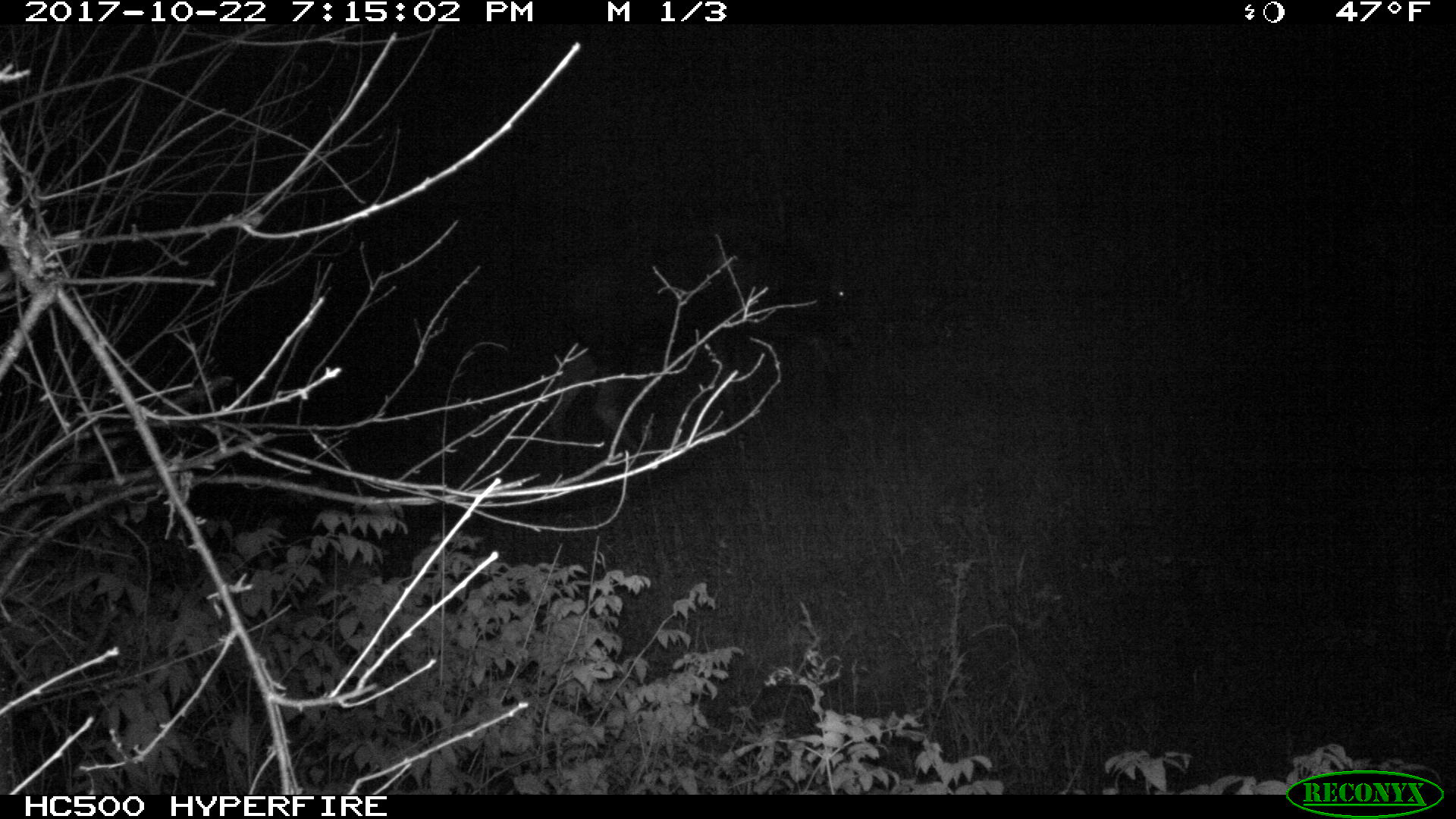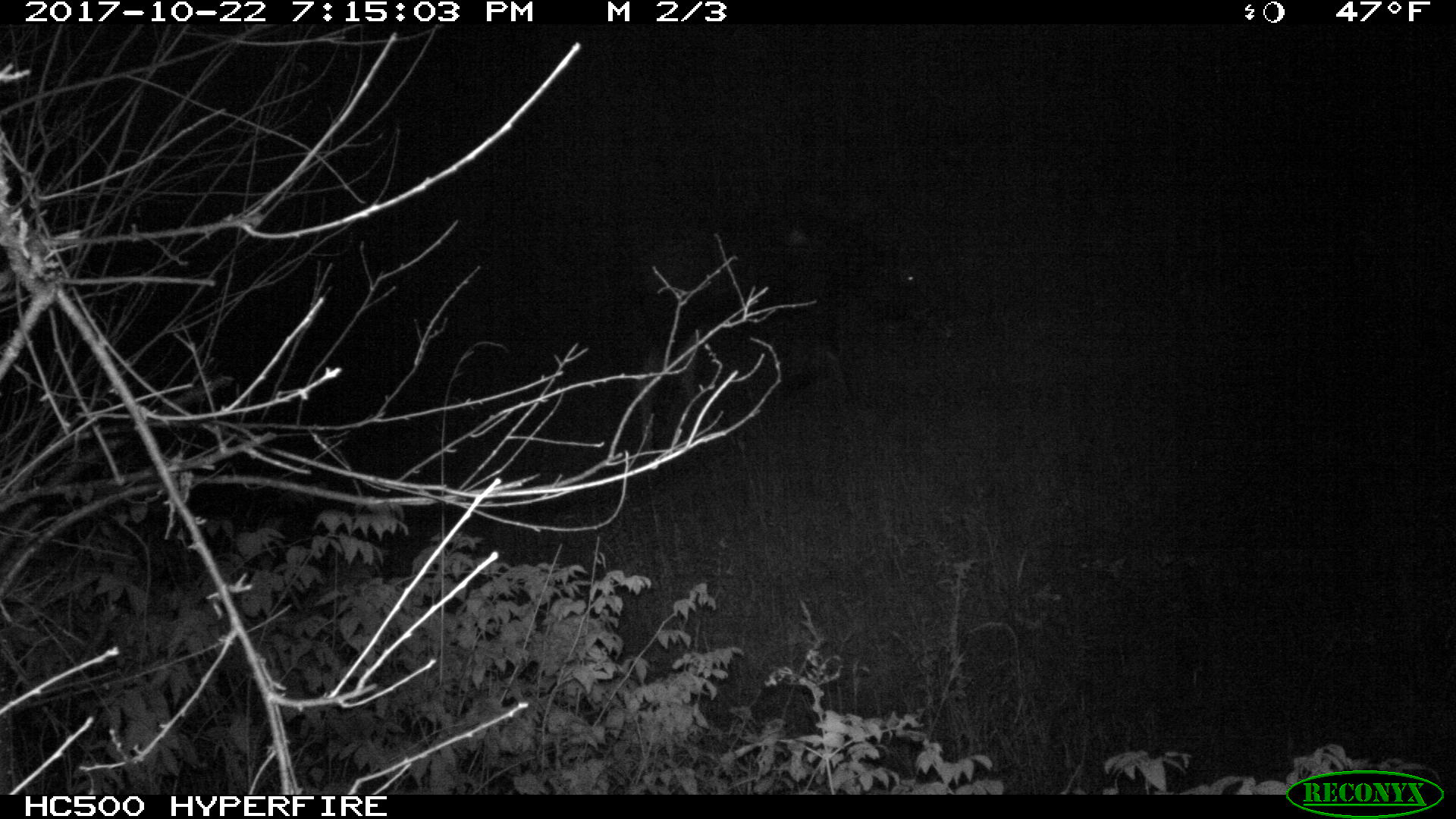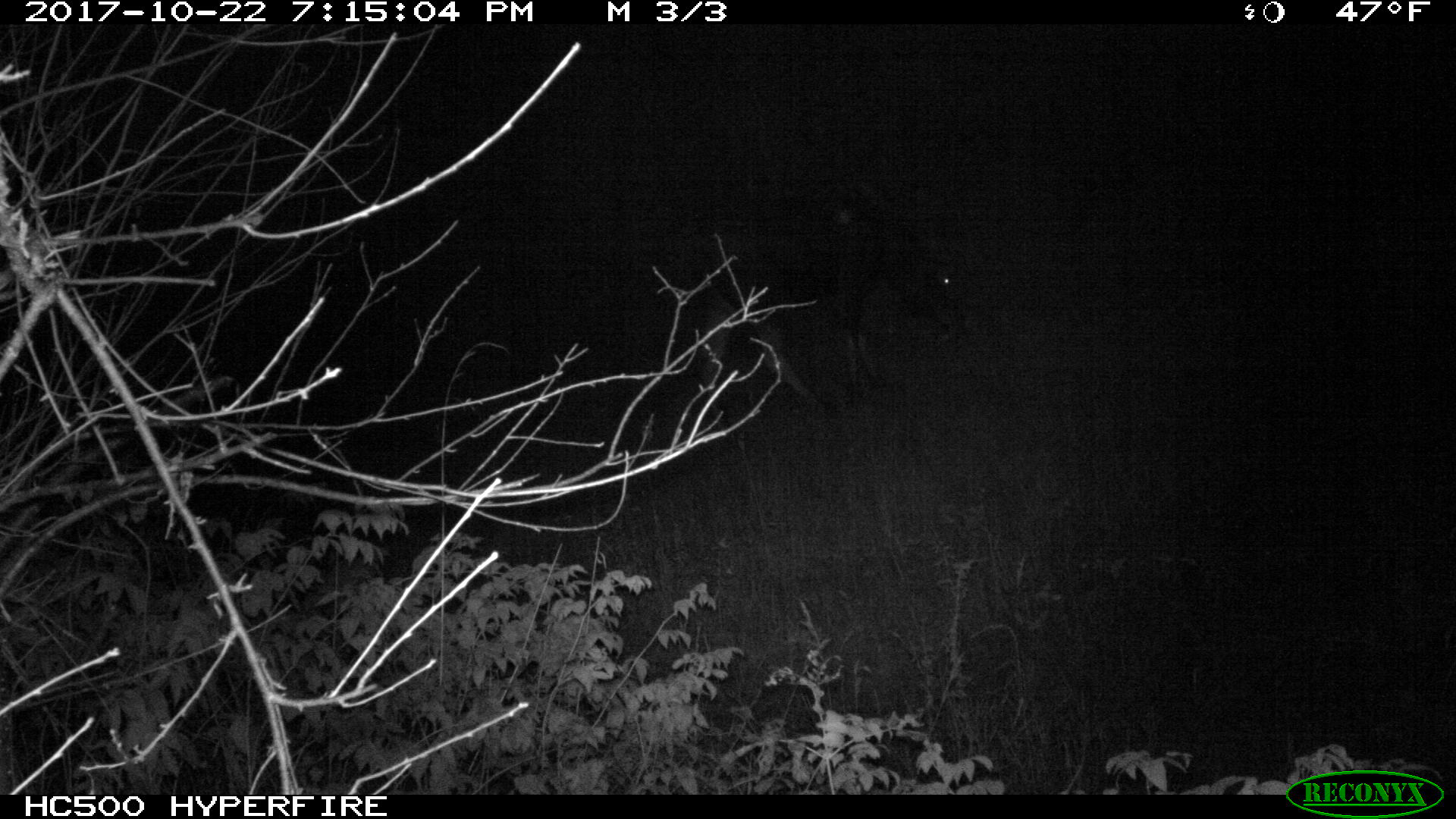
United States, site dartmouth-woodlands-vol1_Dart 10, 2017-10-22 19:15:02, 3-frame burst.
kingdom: Animalia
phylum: Chordata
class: Mammalia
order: Artiodactyla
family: Cervidae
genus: Alces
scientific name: Alces alces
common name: moose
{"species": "moose (Alces alces)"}